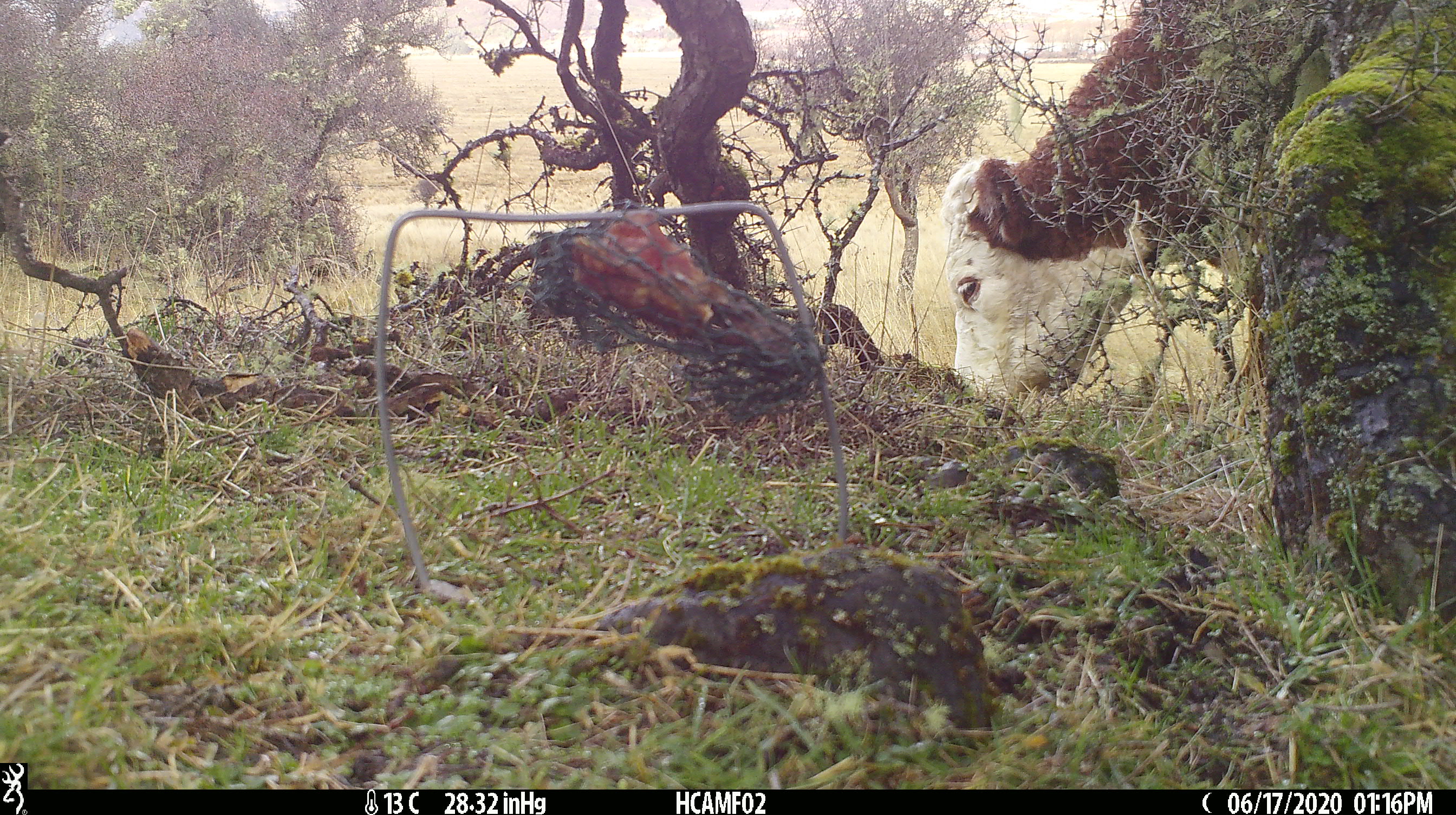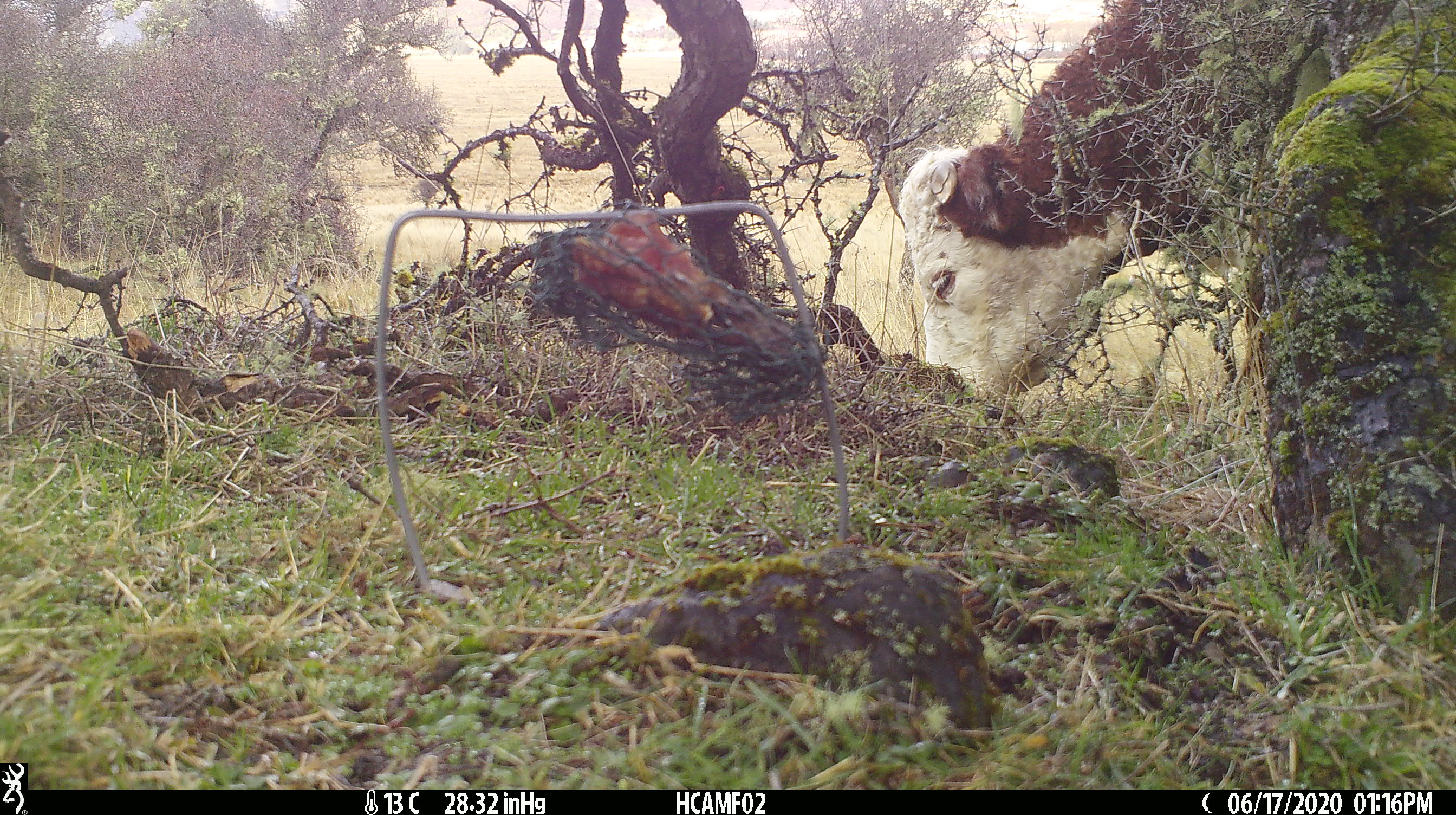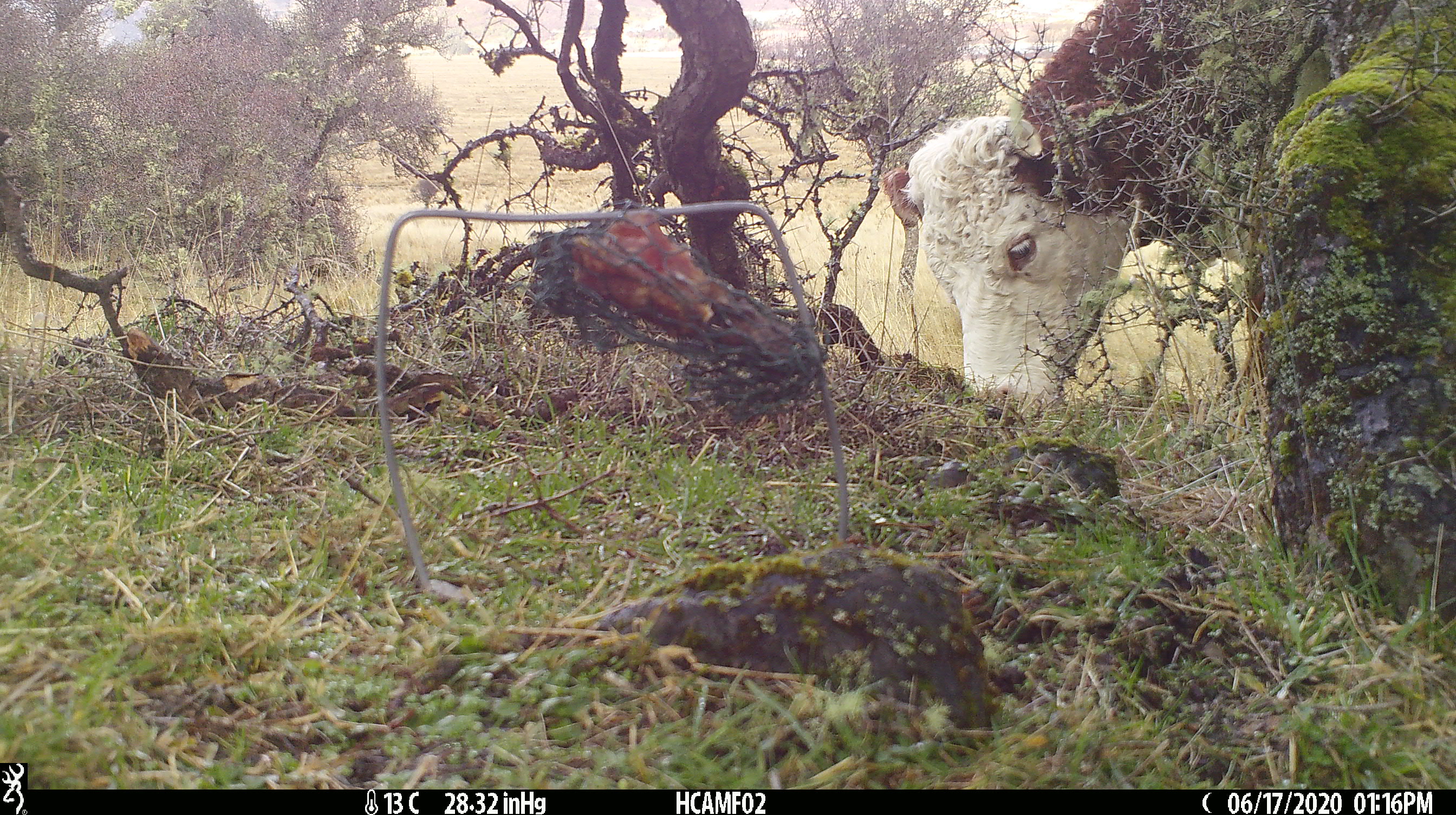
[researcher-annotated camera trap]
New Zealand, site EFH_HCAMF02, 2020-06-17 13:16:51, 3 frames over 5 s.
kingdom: Animalia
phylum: Chordata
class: Mammalia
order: Artiodactyla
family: Bovidae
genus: Bos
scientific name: Bos taurus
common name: domestic cow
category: cow